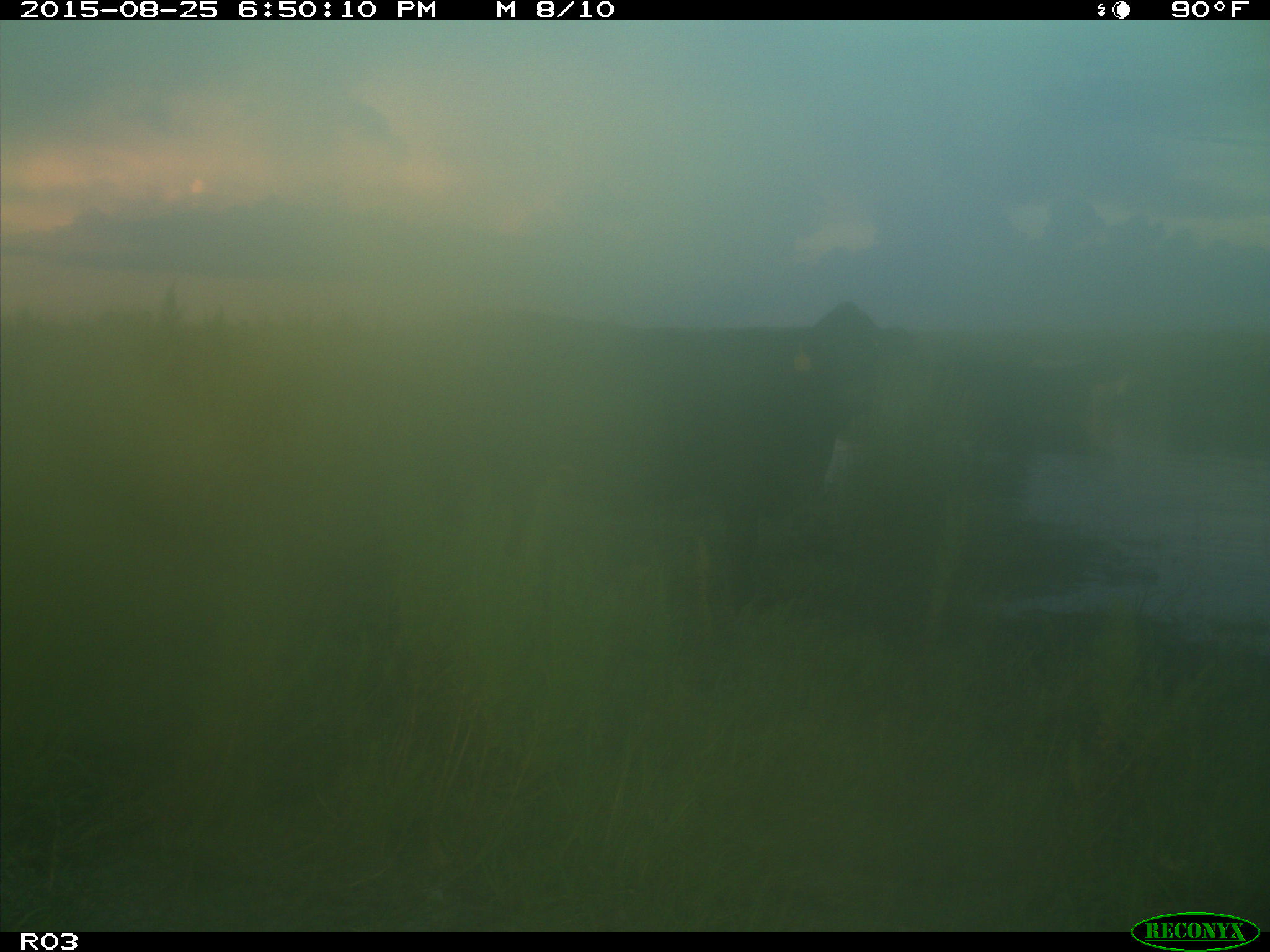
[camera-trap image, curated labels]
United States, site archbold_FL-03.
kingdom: Animalia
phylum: Chordata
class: Mammalia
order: Artiodactyla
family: Bovidae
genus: Bos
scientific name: Bos taurus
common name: domestic cow